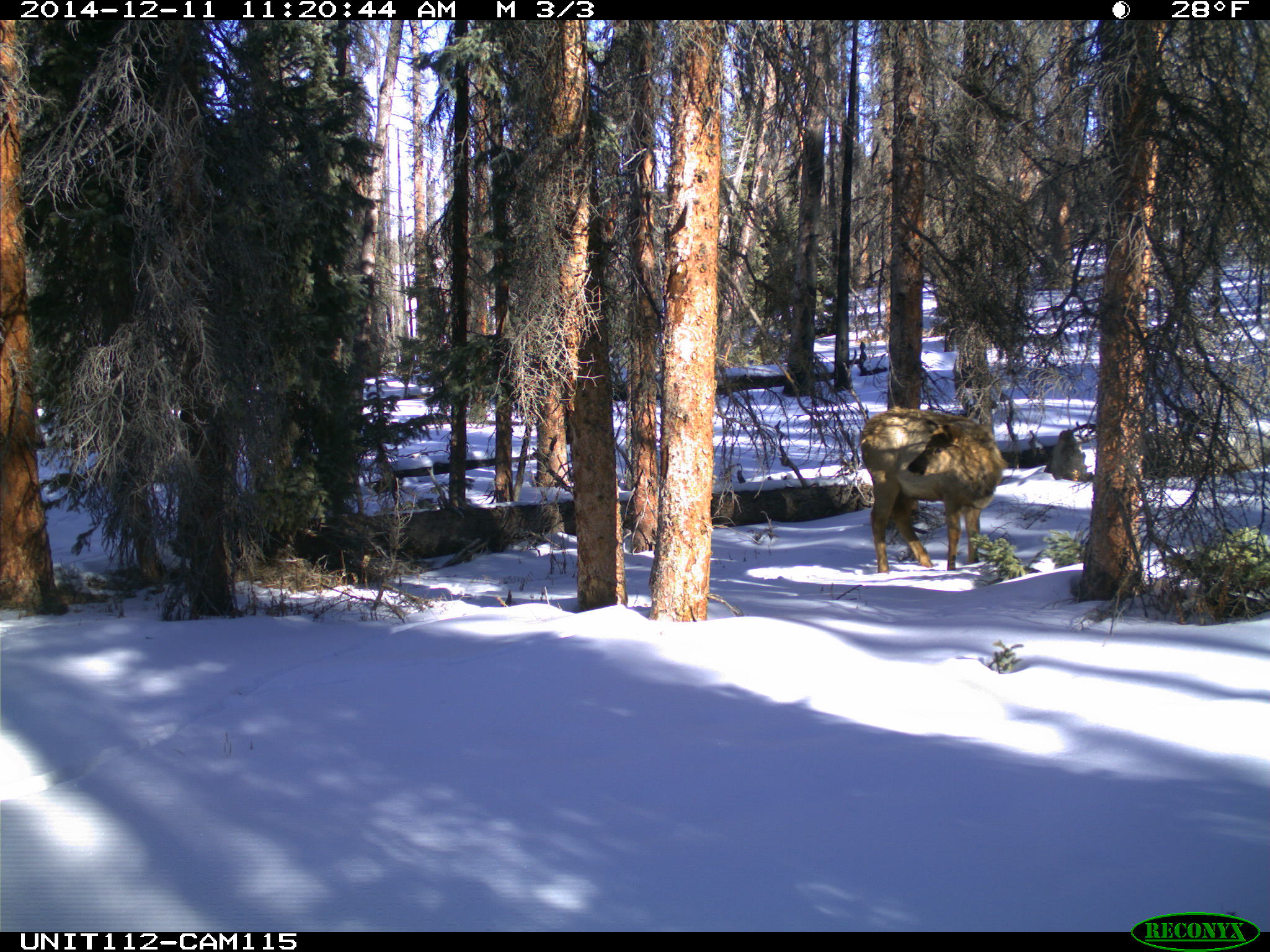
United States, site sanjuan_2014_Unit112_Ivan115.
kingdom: Animalia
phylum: Chordata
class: Mammalia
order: Artiodactyla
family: Cervidae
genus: Cervus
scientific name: Cervus elaphus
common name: red deer